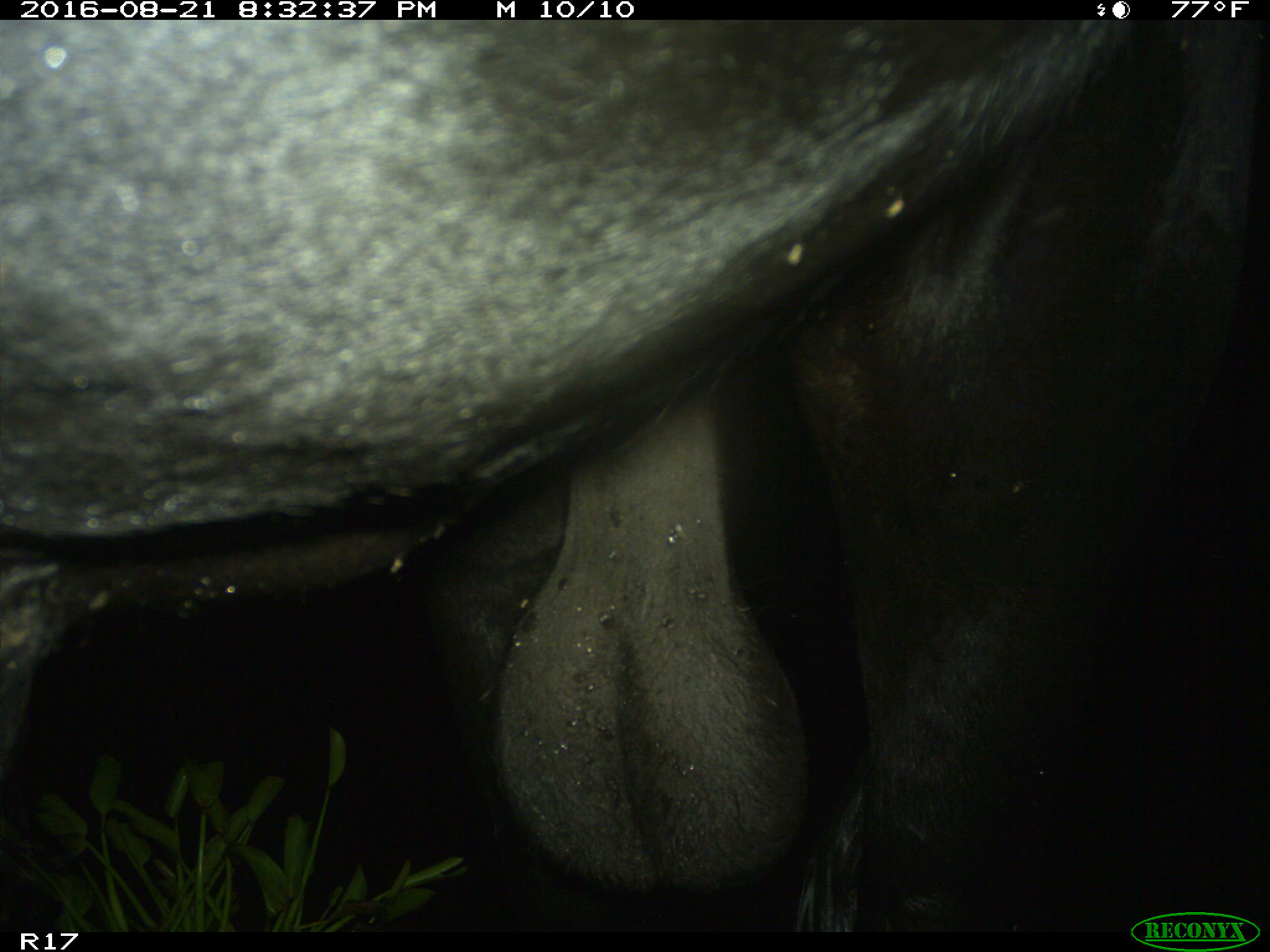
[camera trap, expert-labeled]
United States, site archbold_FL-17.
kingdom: Animalia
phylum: Chordata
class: Mammalia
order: Artiodactyla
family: Bovidae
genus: Bos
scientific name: Bos taurus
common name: domestic cow